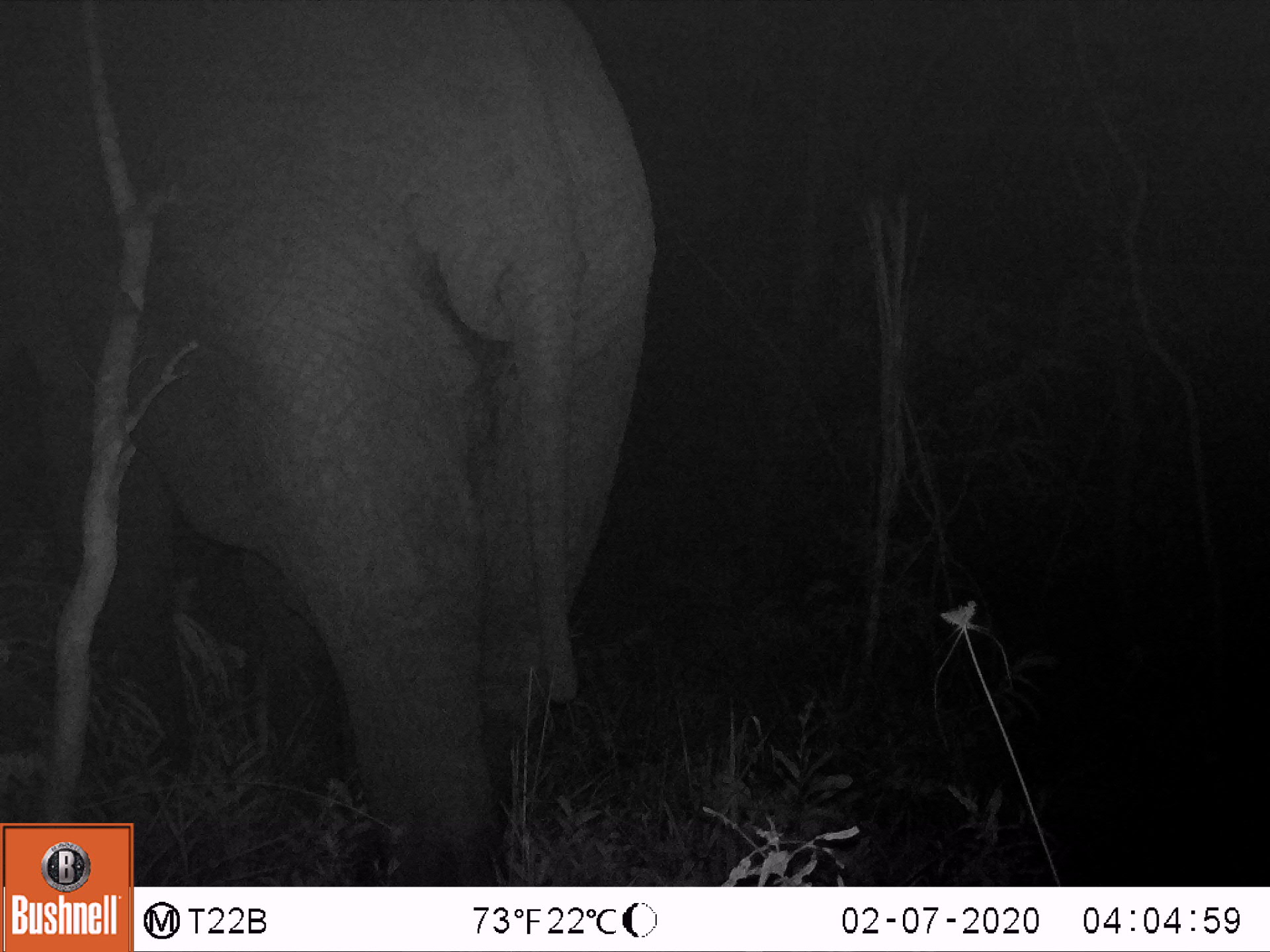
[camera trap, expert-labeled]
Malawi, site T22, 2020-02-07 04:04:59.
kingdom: Animalia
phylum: Chordata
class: Mammalia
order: Proboscidea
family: Elephantidae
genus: Loxodonta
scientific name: Loxodonta africana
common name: african savanna elephant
African savanna elephant (Loxodonta africana), count 1.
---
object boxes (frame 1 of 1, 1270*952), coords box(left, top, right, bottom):
african savanna elephant: box(0, 0, 666, 819)